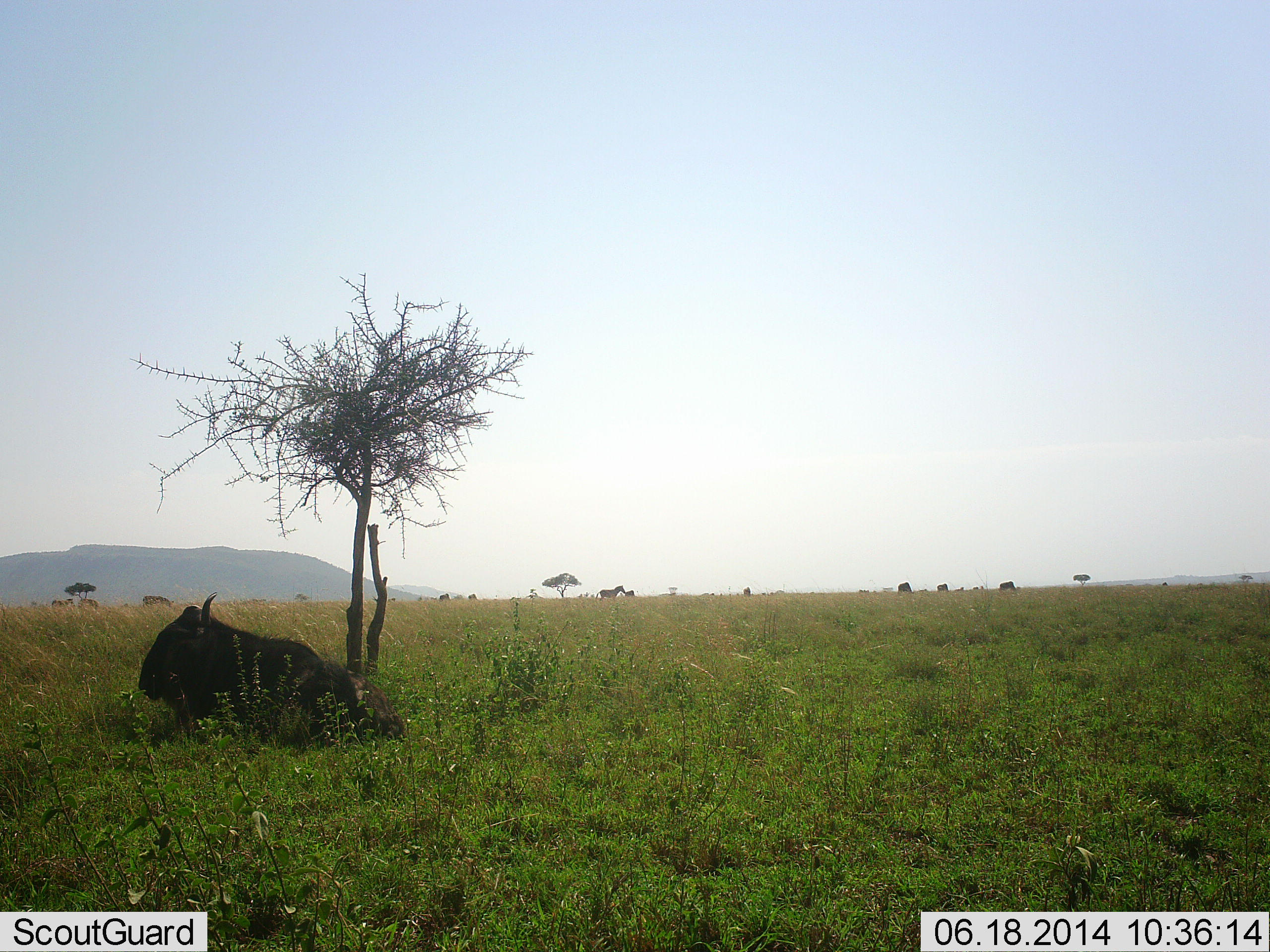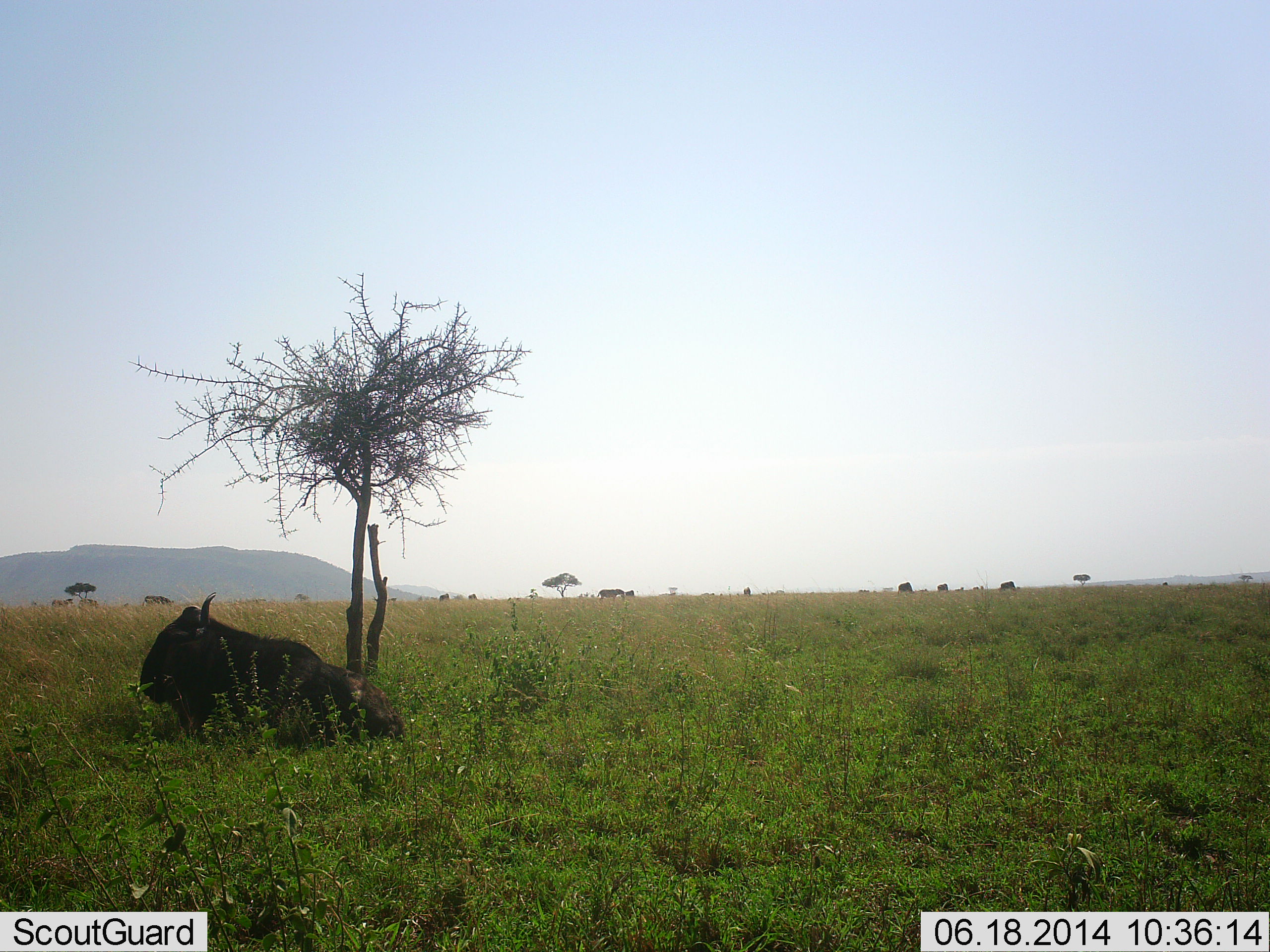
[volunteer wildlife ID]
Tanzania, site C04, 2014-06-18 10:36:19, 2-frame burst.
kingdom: Animalia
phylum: Chordata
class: Mammalia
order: Artiodactyla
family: Bovidae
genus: Connochaetes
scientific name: Connochaetes taurinus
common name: blue wildebeest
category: wildebeest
Wildebeest (blue wildebeest) (Connochaetes taurinus), count 1. Behavior (volunteer vote fractions): standing 15%, resting 92%, moving 8%, interacting 8%. Young present (vote fraction): 8%. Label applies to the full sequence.